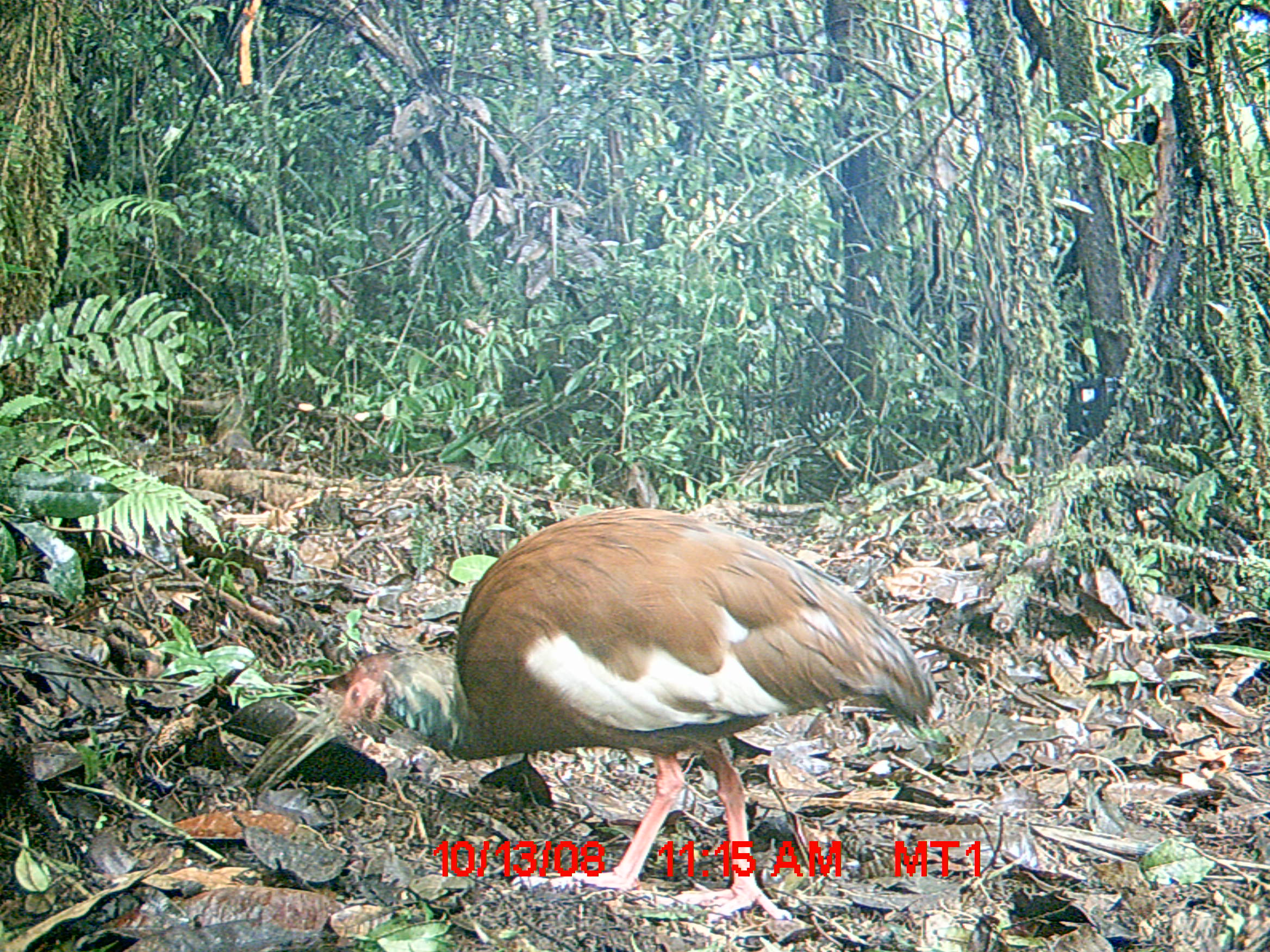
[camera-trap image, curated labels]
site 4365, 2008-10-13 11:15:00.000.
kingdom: Animalia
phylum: Chordata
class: Aves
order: Pelecaniformes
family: Threskiornithidae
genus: Lophotibis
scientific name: Lophotibis cristata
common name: madagascan ibis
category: lophotibis cristataa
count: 2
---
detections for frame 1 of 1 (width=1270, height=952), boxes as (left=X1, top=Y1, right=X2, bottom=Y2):
lophotibis cristataa: (left=243, top=503, right=939, bottom=919)